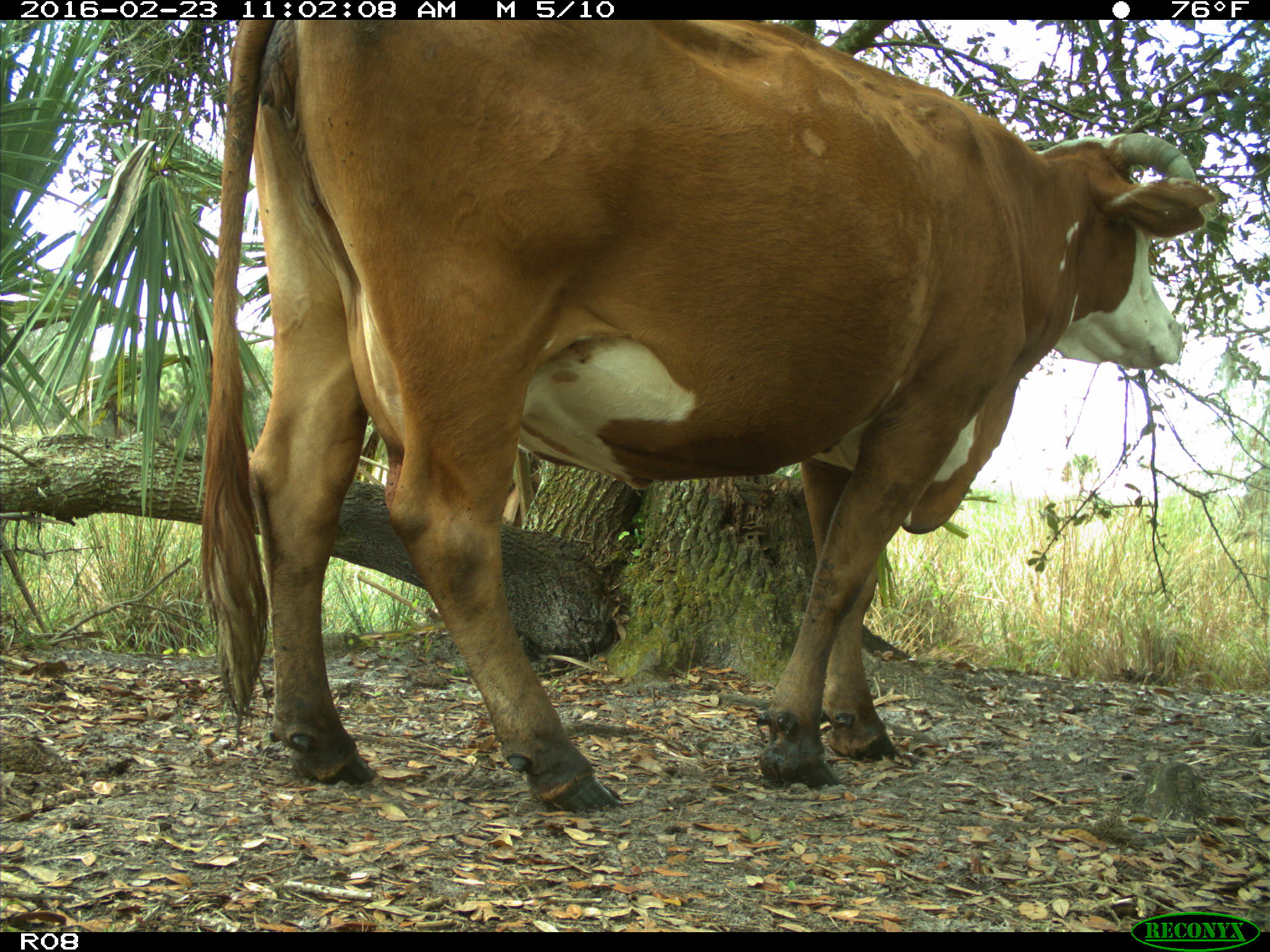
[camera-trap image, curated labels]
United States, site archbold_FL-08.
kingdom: Animalia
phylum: Chordata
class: Mammalia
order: Artiodactyla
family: Bovidae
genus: Bos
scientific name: Bos taurus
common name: domestic cow